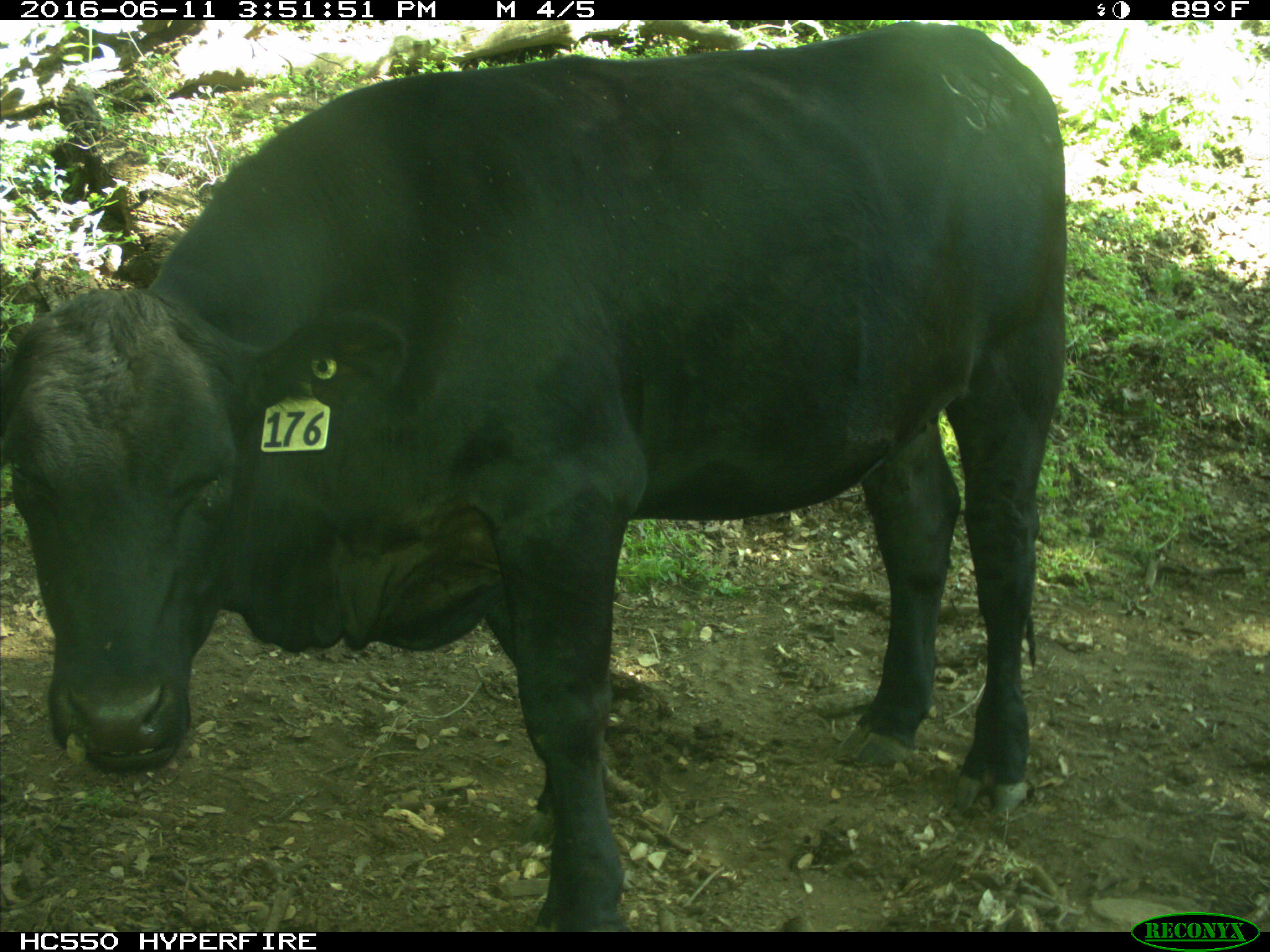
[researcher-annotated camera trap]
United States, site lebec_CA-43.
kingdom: Animalia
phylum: Chordata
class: Mammalia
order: Artiodactyla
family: Bovidae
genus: Bos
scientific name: Bos taurus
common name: domestic cow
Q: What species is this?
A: Bos taurus (domestic cow).